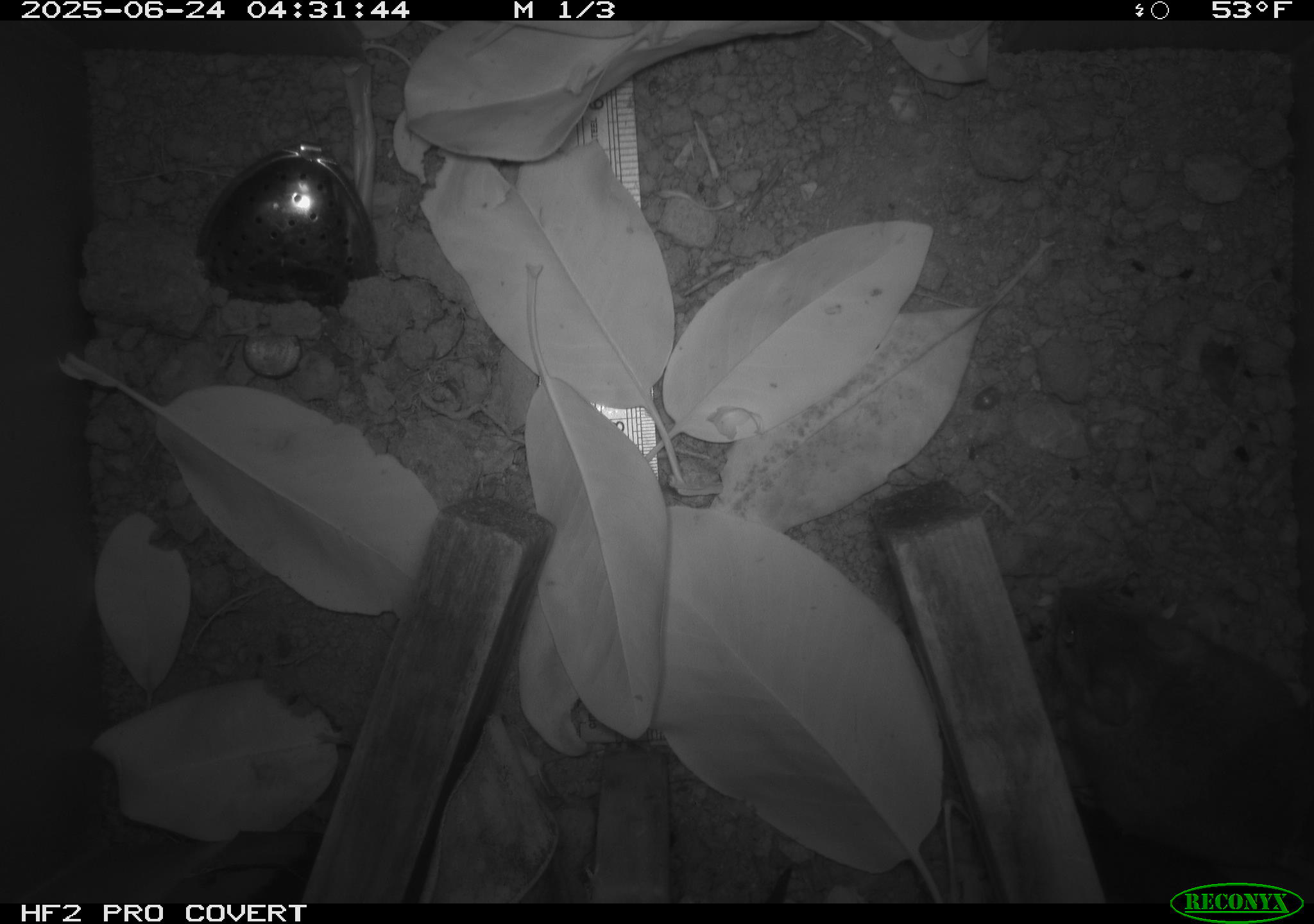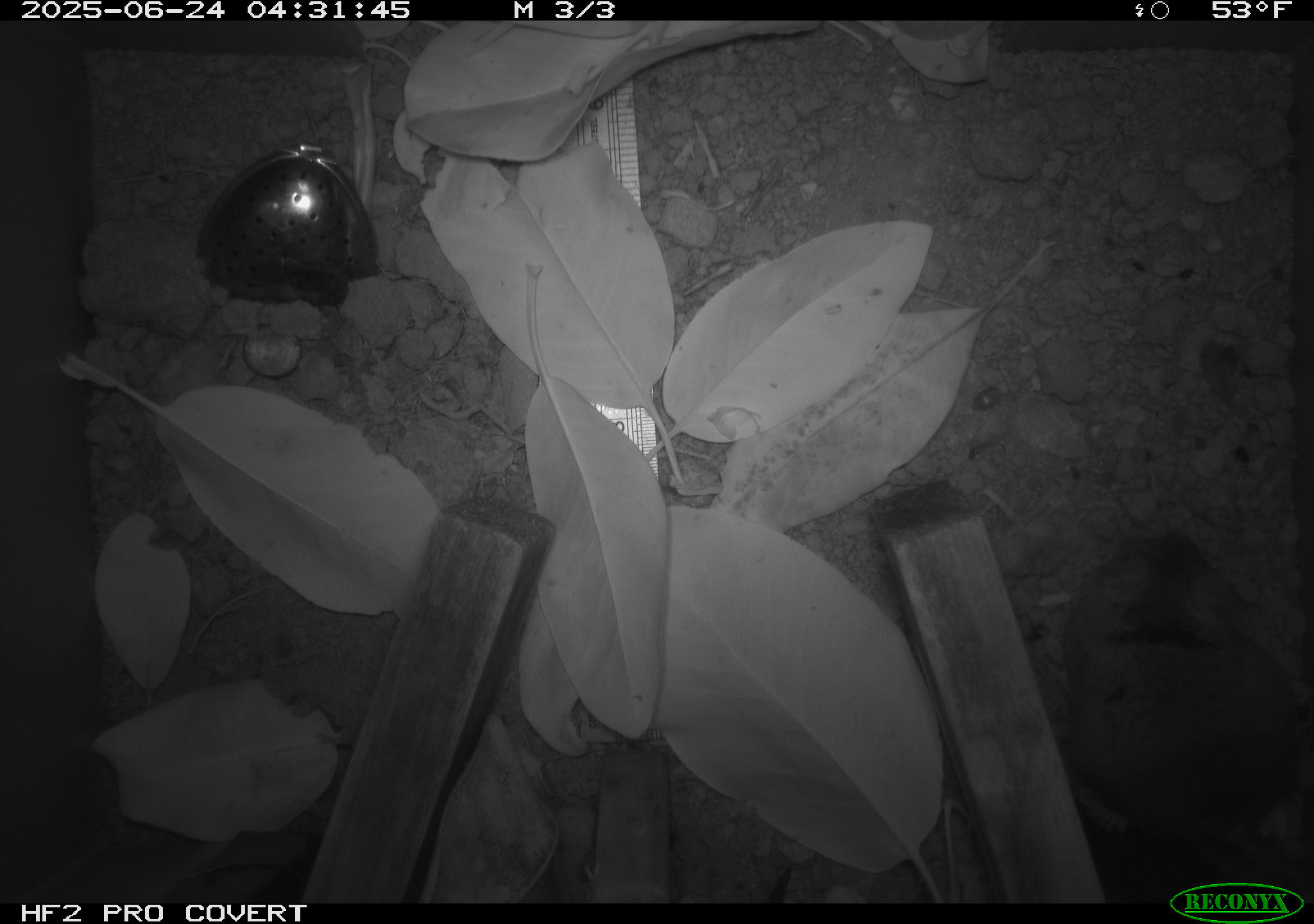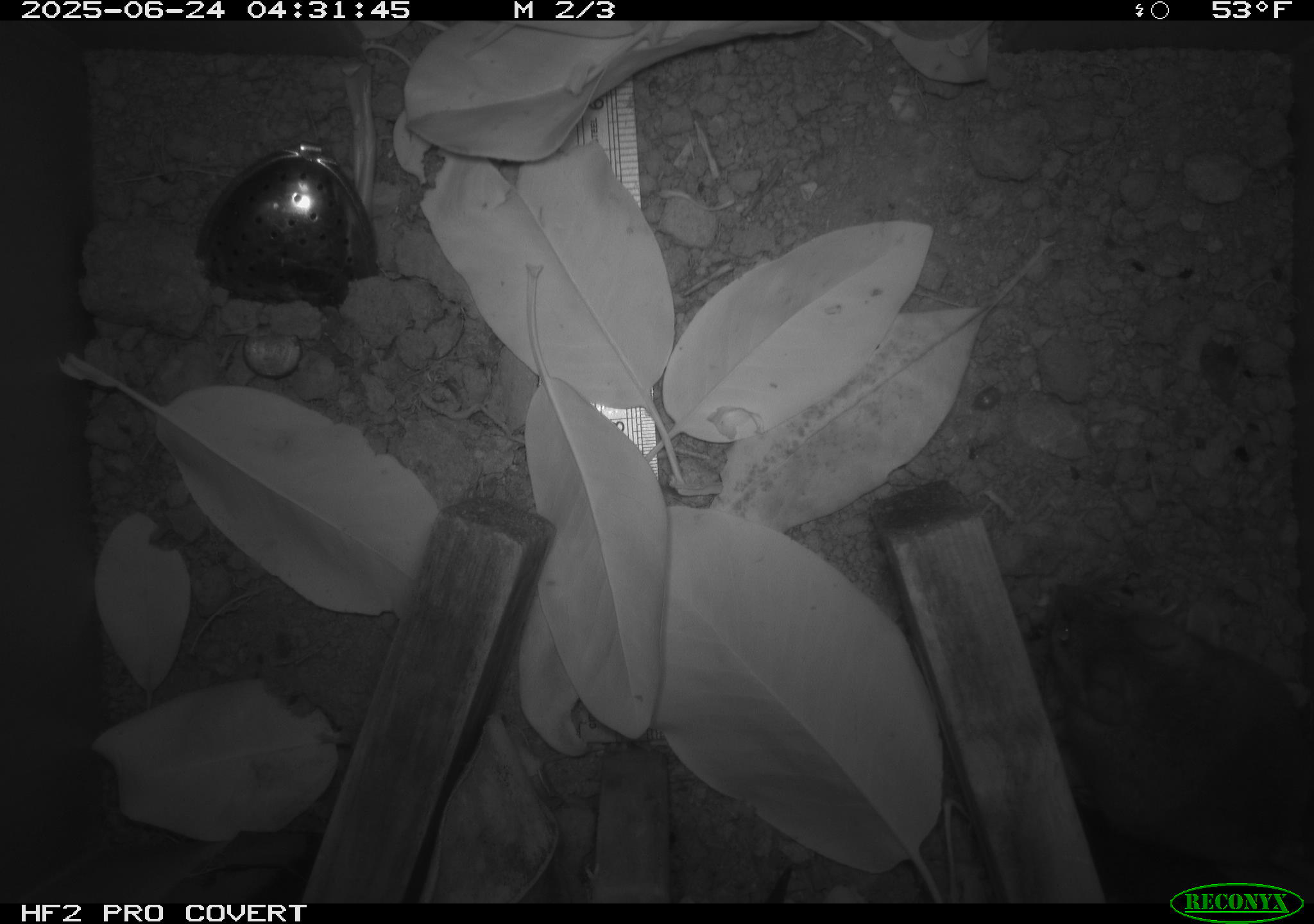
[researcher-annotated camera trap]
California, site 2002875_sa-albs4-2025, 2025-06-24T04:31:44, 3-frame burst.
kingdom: Animalia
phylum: Chordata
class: Mammalia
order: Rodentia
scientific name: Rodentia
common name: mouse species